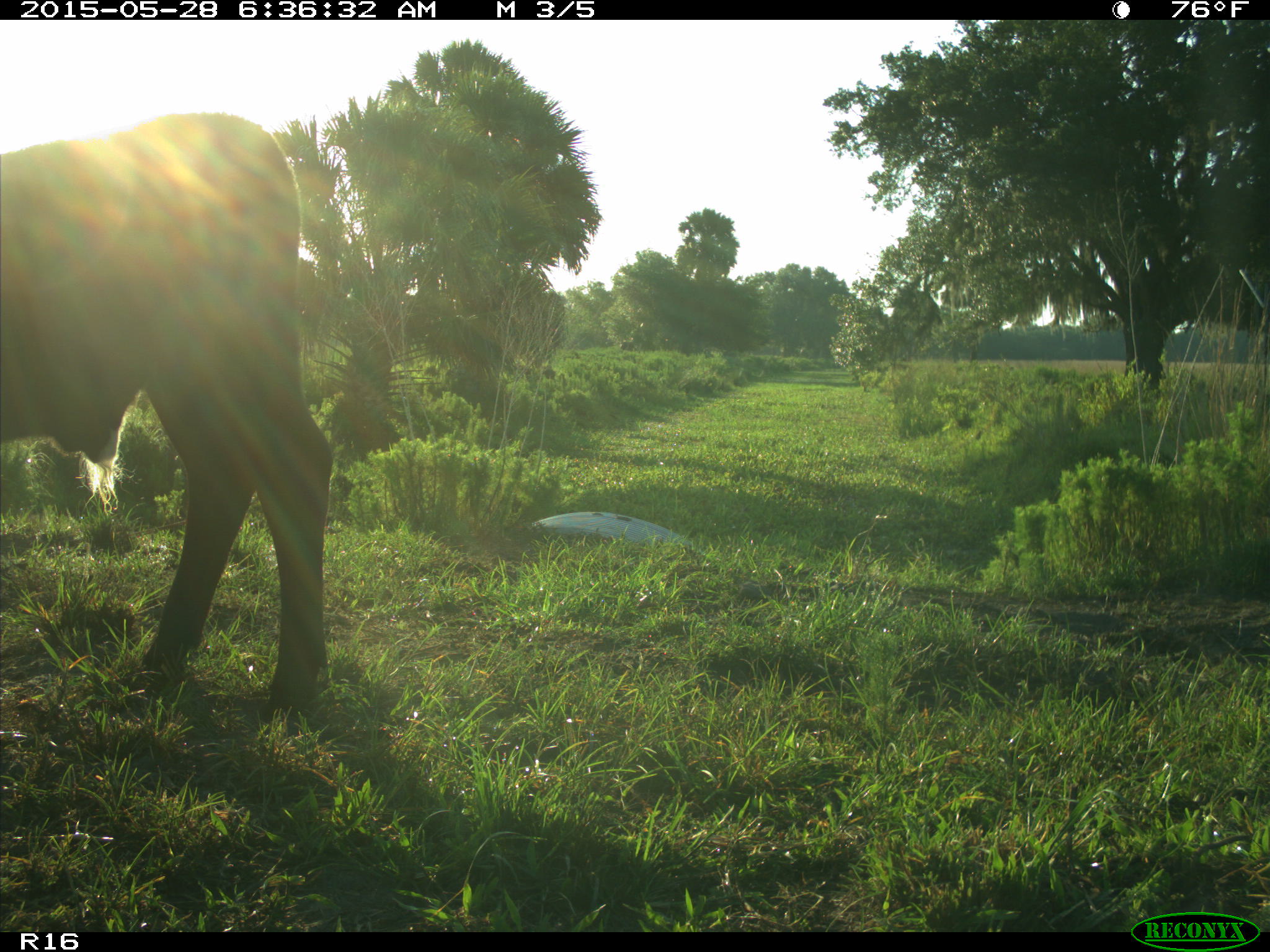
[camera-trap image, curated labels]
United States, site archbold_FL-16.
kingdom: Animalia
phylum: Chordata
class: Mammalia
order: Artiodactyla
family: Bovidae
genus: Bos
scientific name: Bos taurus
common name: domestic cow